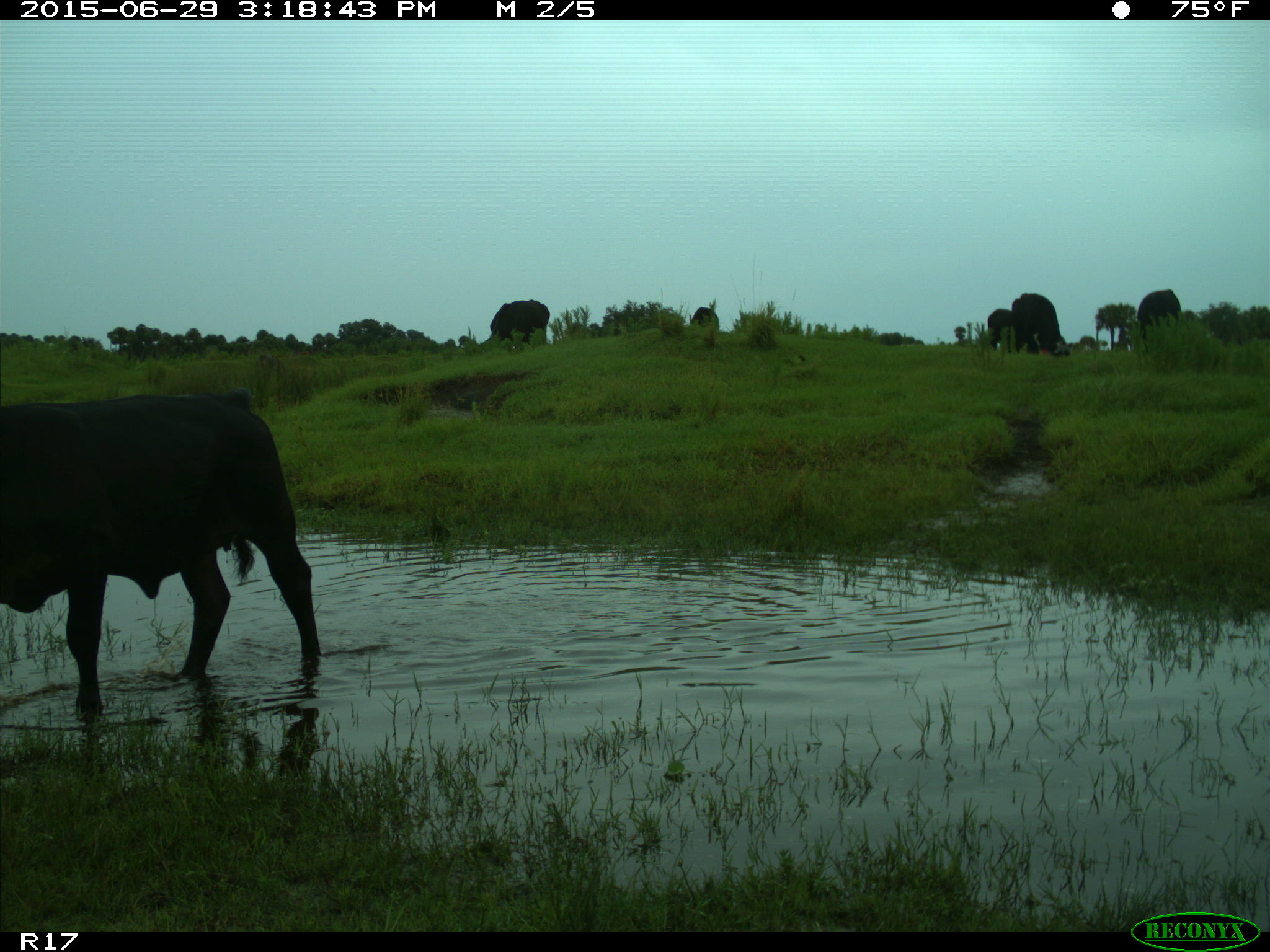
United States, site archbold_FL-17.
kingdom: Animalia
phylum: Chordata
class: Mammalia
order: Artiodactyla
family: Bovidae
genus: Bos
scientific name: Bos taurus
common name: domestic cow